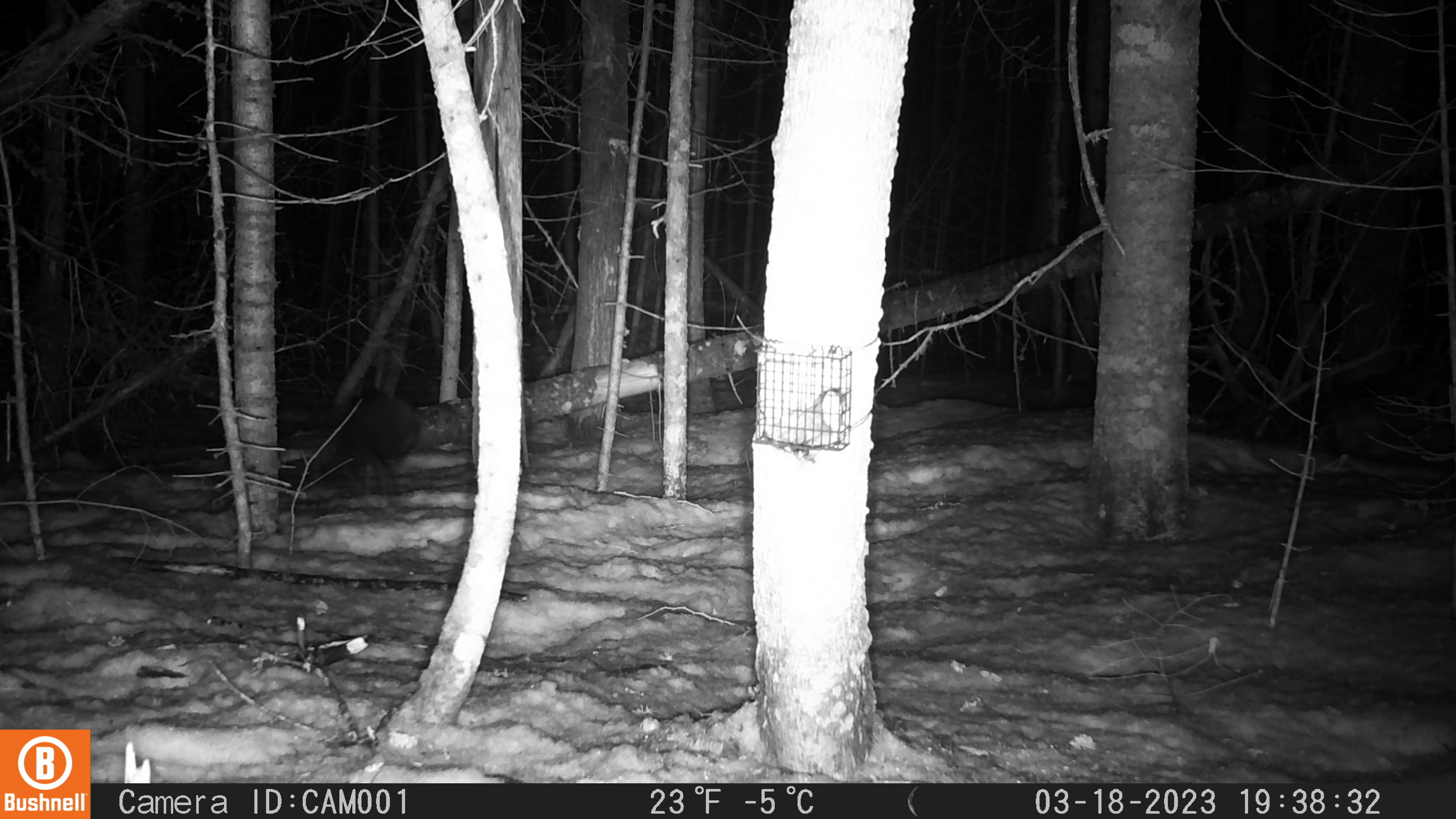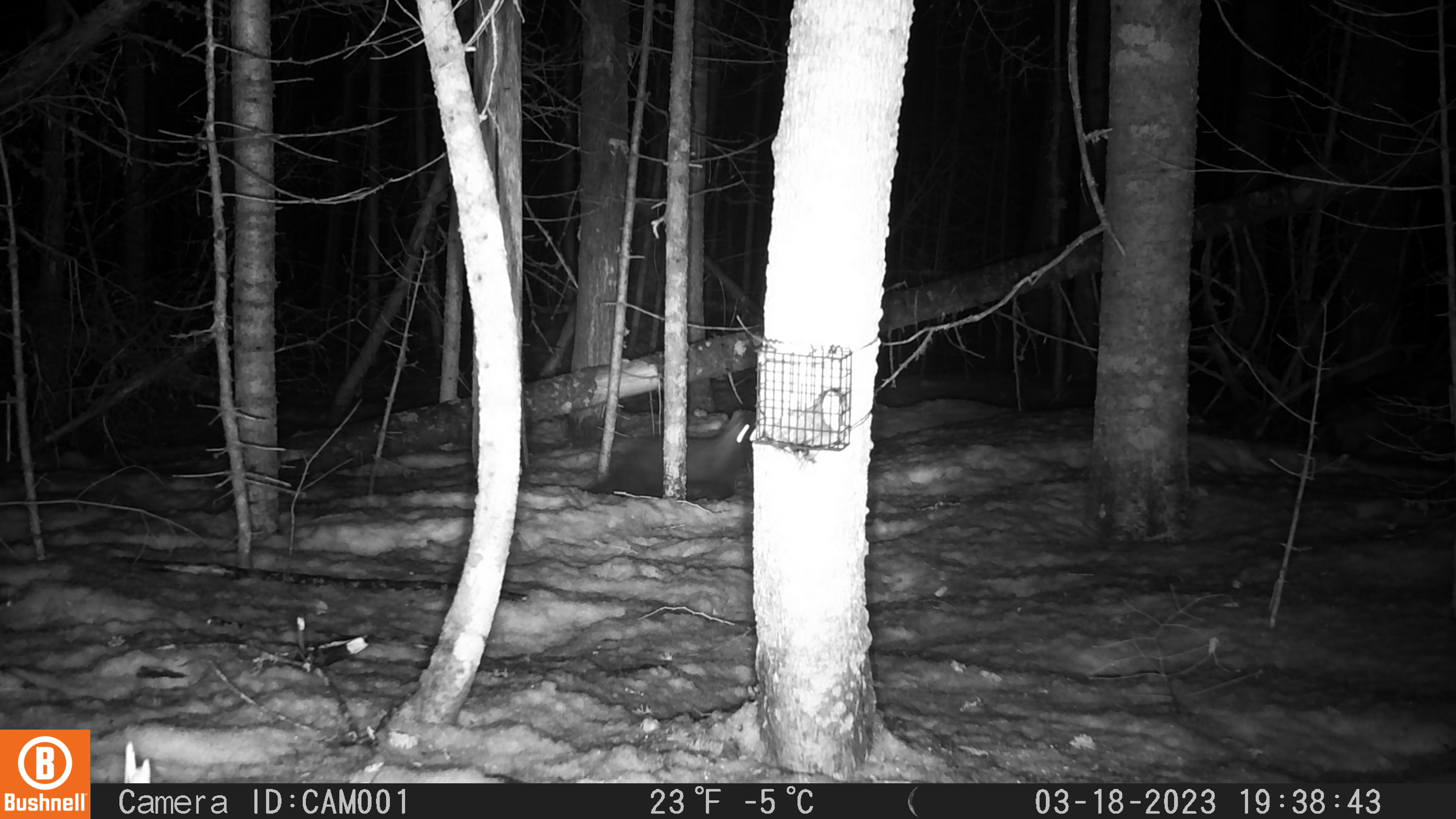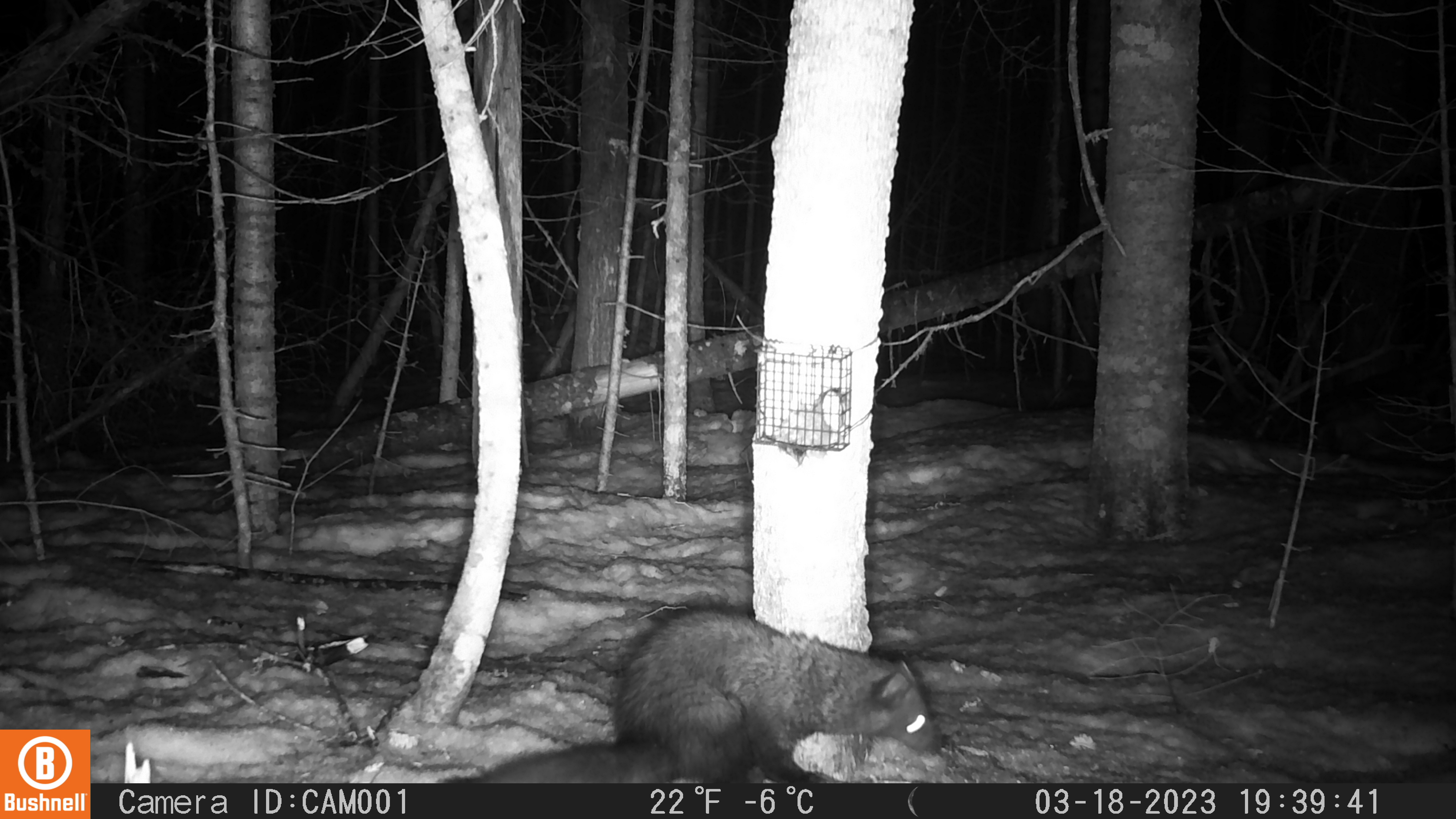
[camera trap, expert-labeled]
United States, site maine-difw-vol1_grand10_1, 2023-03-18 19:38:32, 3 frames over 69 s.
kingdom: Animalia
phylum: Chordata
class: Mammalia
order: Carnivora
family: Mustelidae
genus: Pekania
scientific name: Pekania pennanti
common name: fisher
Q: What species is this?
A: Fisher (Pekania pennanti).